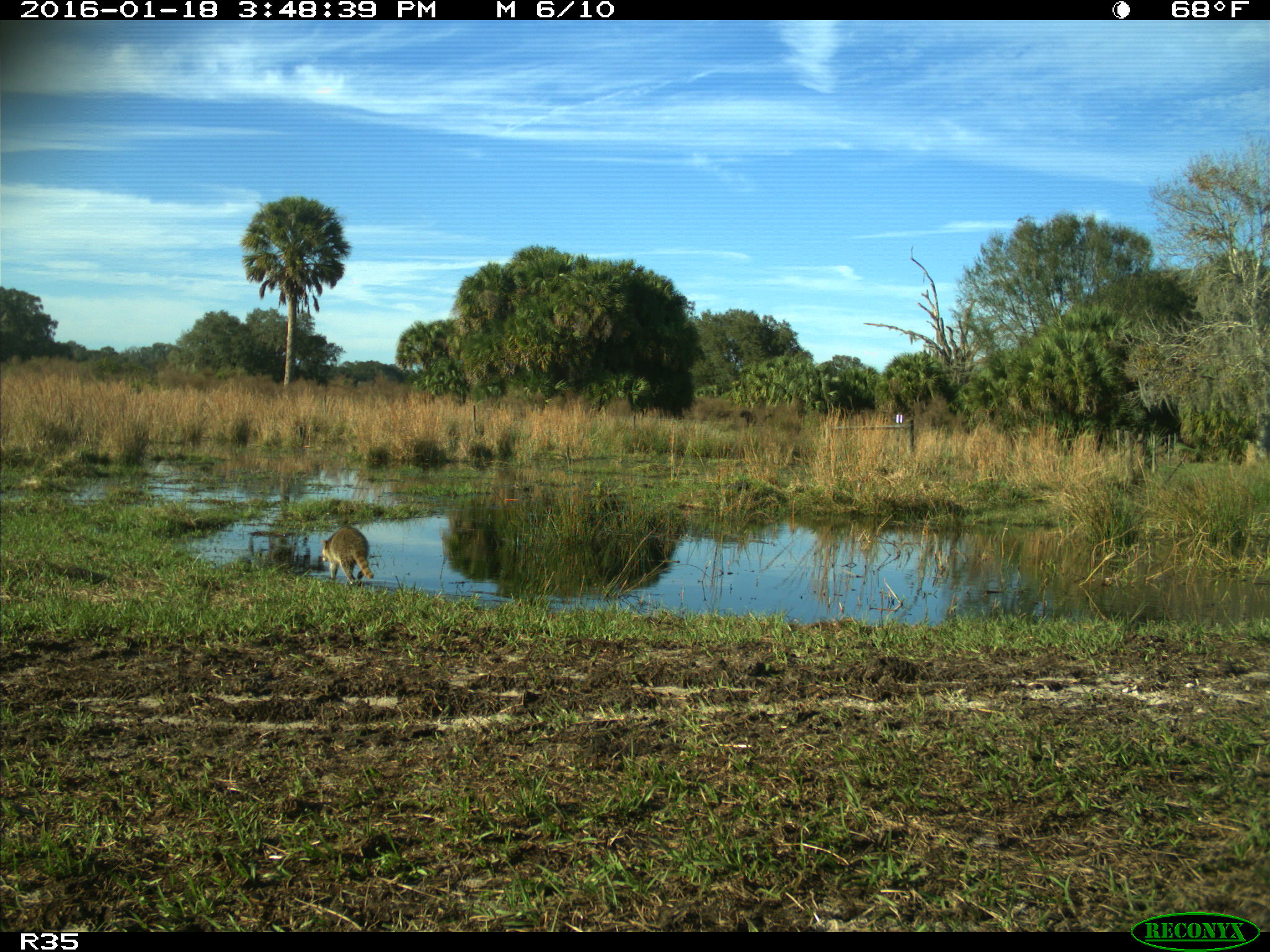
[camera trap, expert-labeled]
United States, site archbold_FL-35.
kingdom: Animalia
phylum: Chordata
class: Mammalia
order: Carnivora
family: Procyonidae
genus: Procyon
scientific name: Procyon lotor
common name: common raccoon